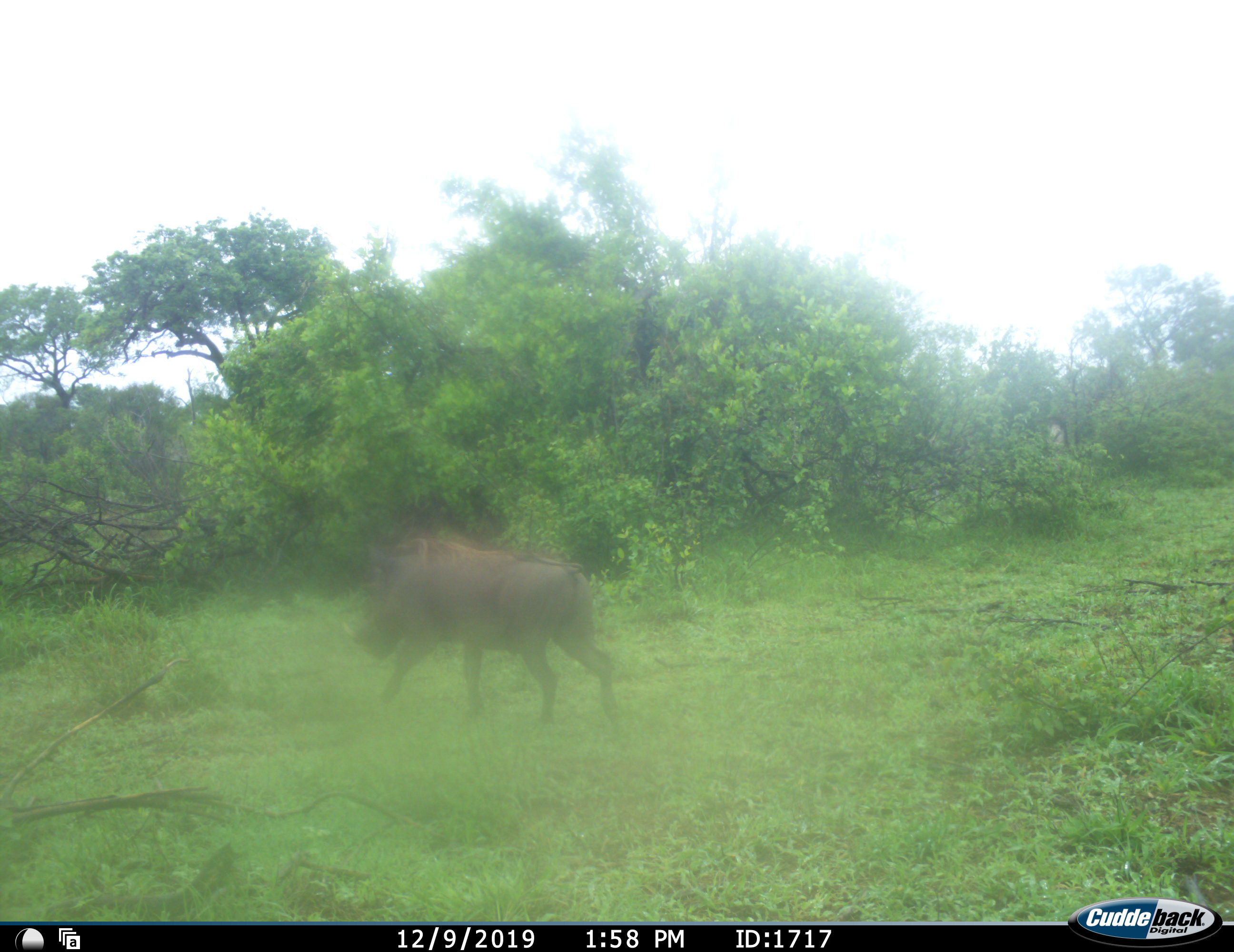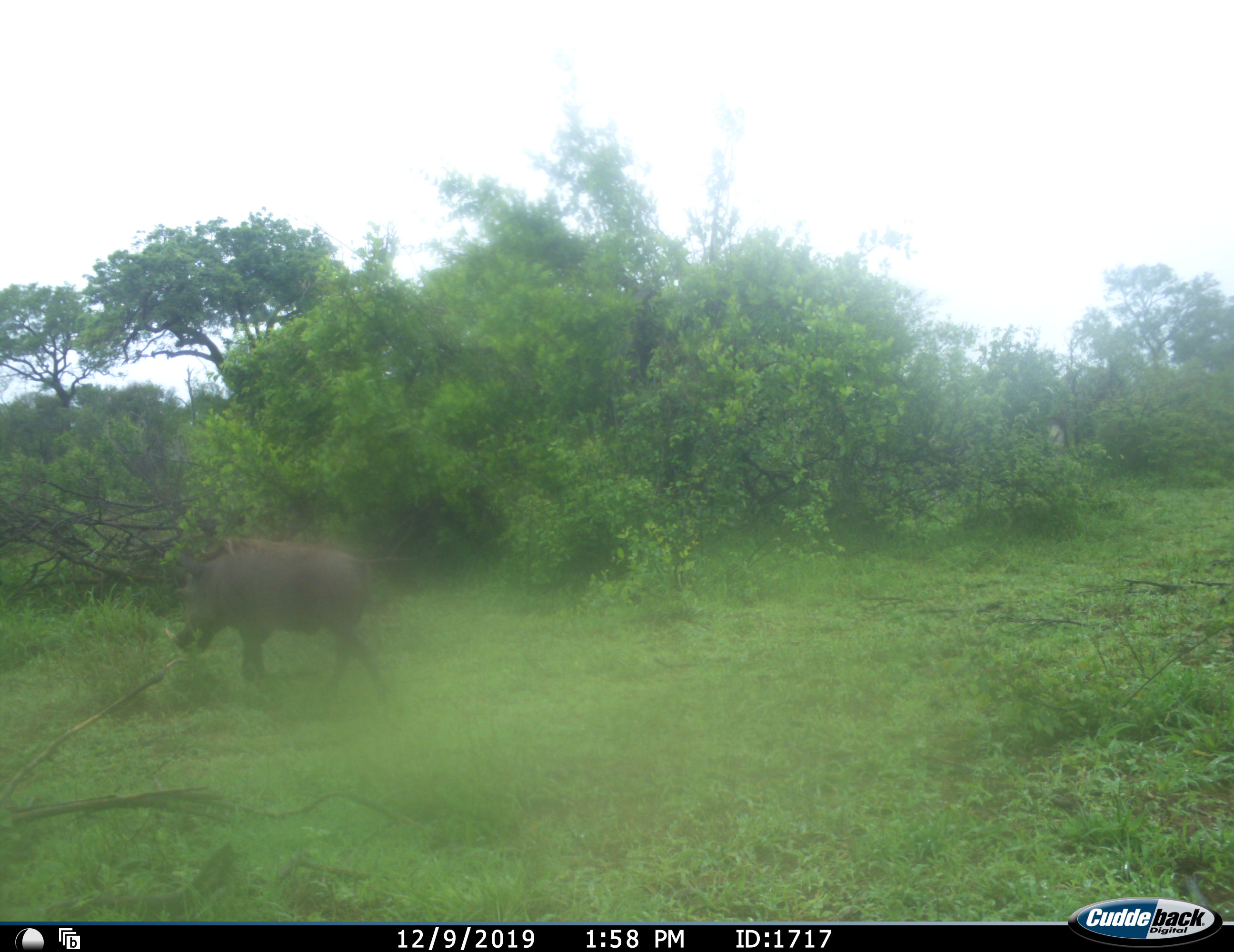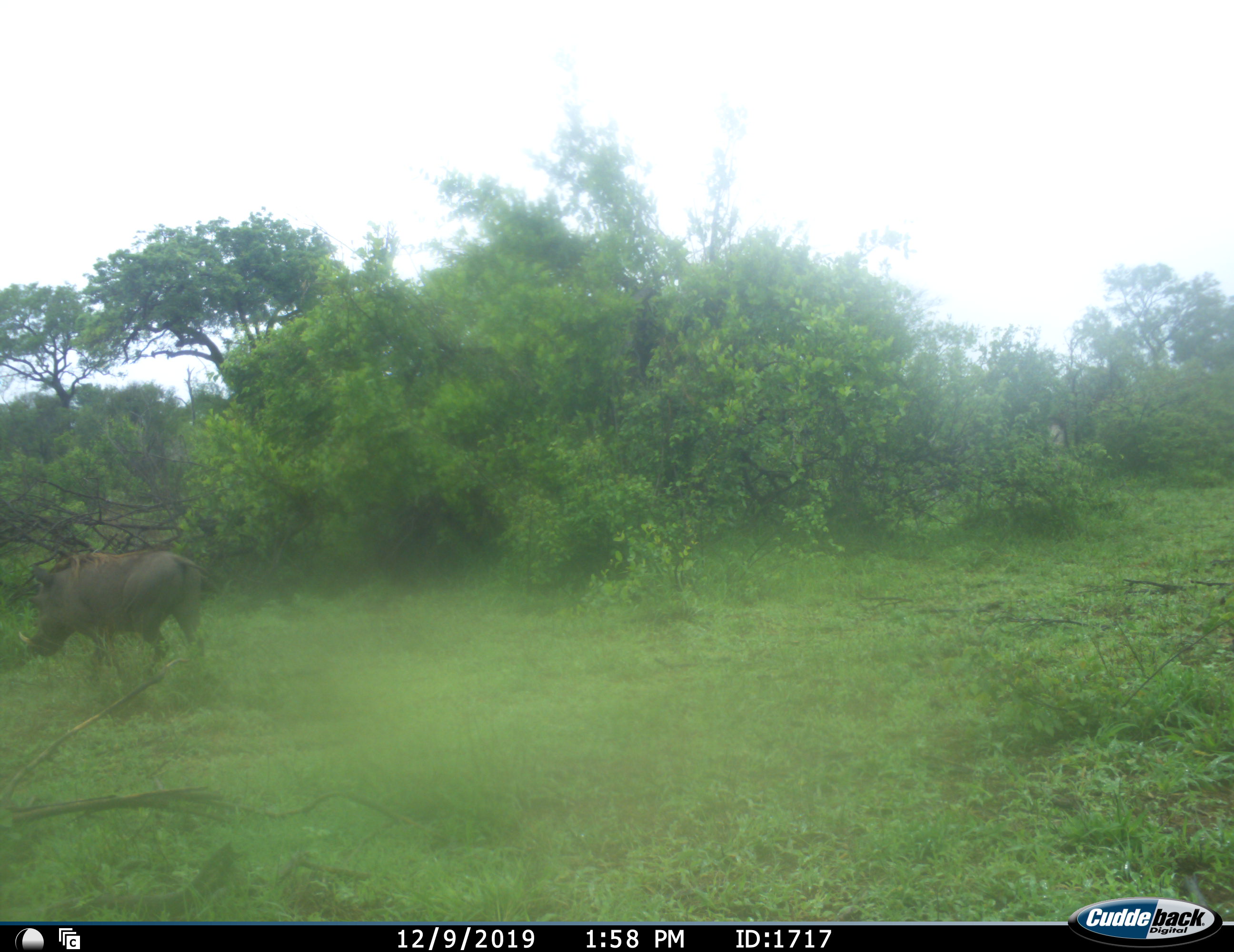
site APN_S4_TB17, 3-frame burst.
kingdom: Animalia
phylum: Chordata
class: Mammalia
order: Artiodactyla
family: Suidae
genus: Phacochoerus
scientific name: Phacochoerus africanus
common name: warthog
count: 1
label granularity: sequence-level